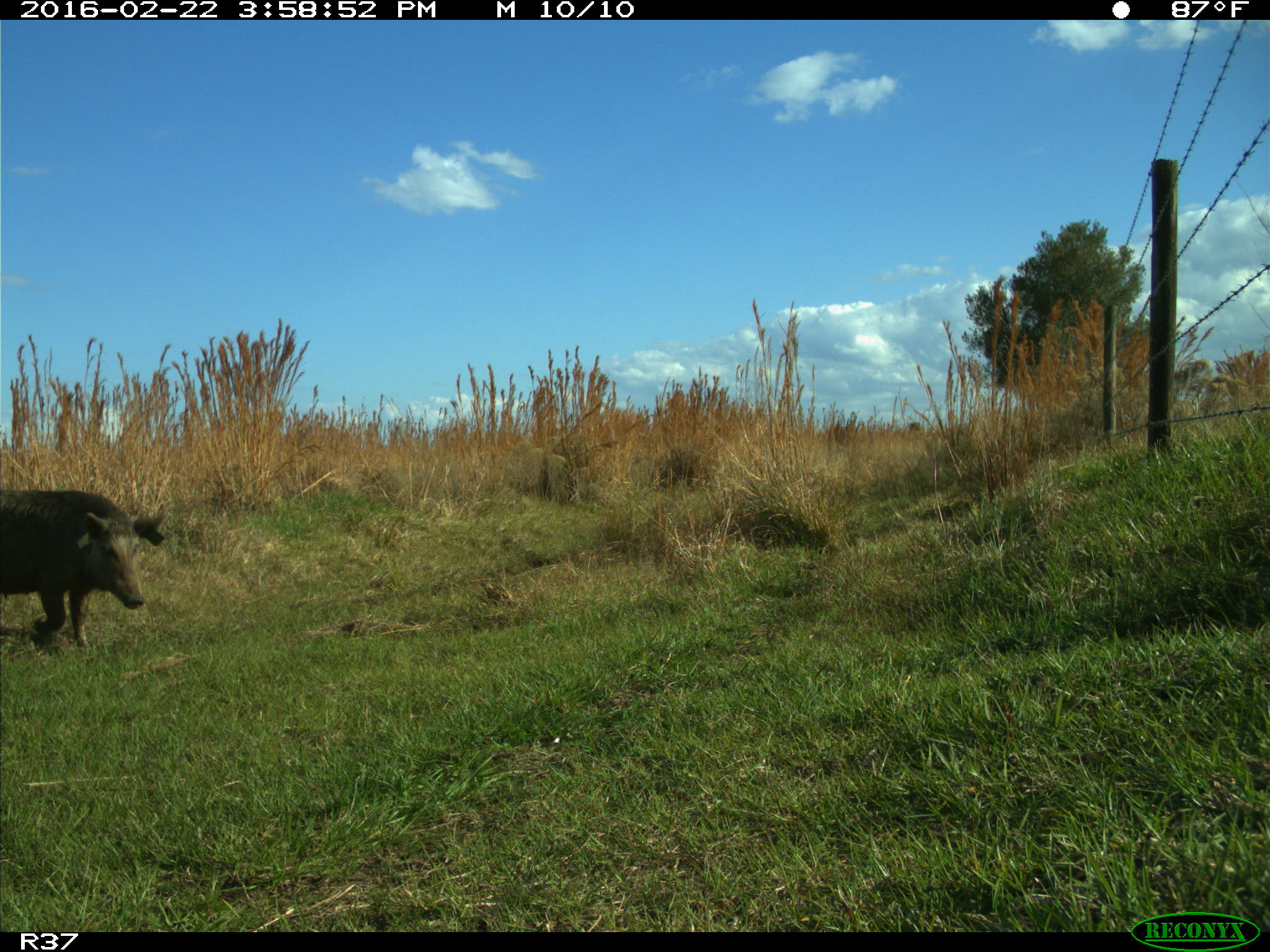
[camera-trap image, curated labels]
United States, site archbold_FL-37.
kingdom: Animalia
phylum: Chordata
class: Mammalia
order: Artiodactyla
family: Suidae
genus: Sus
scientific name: Sus scrofa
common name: wild boar